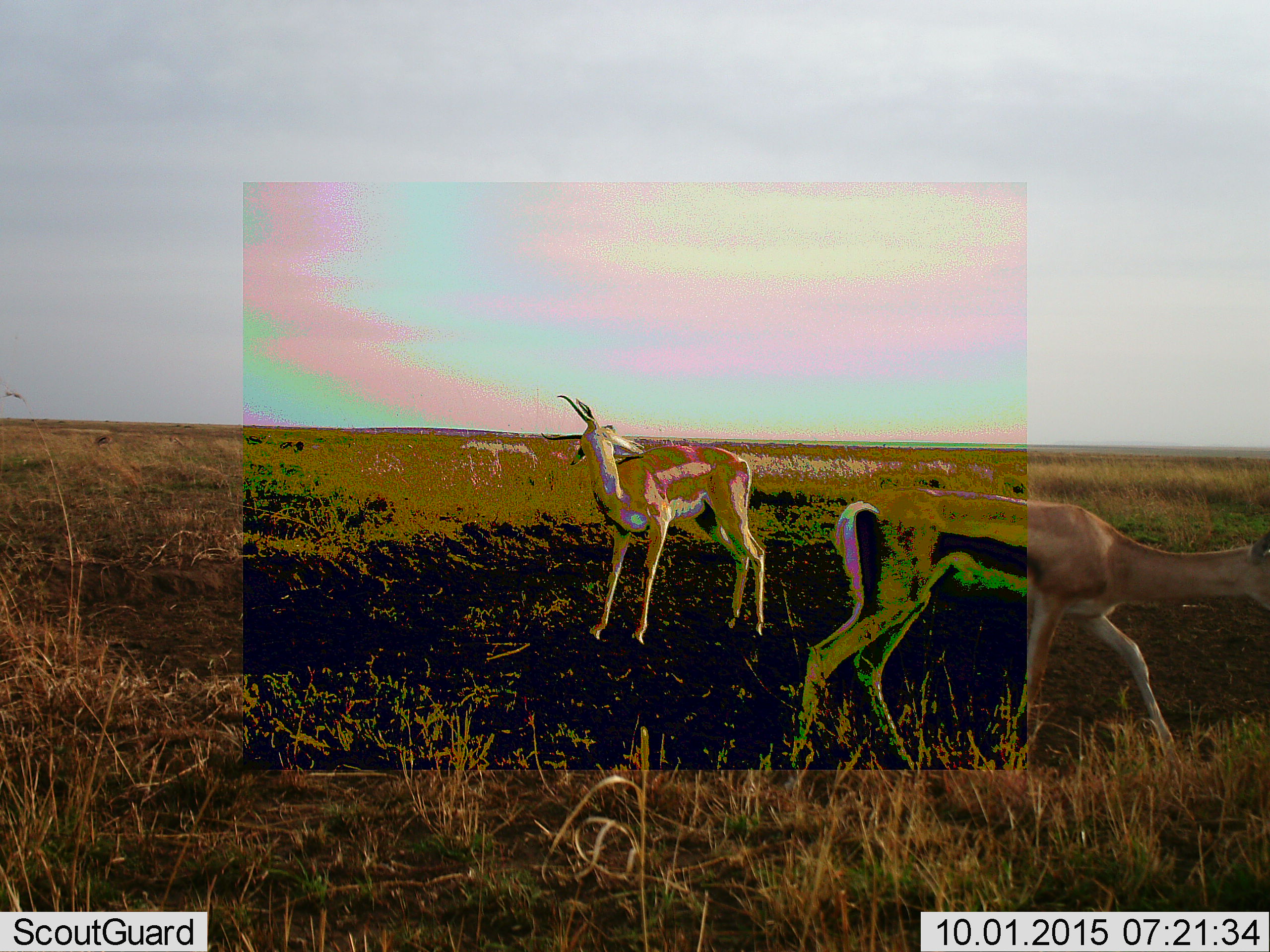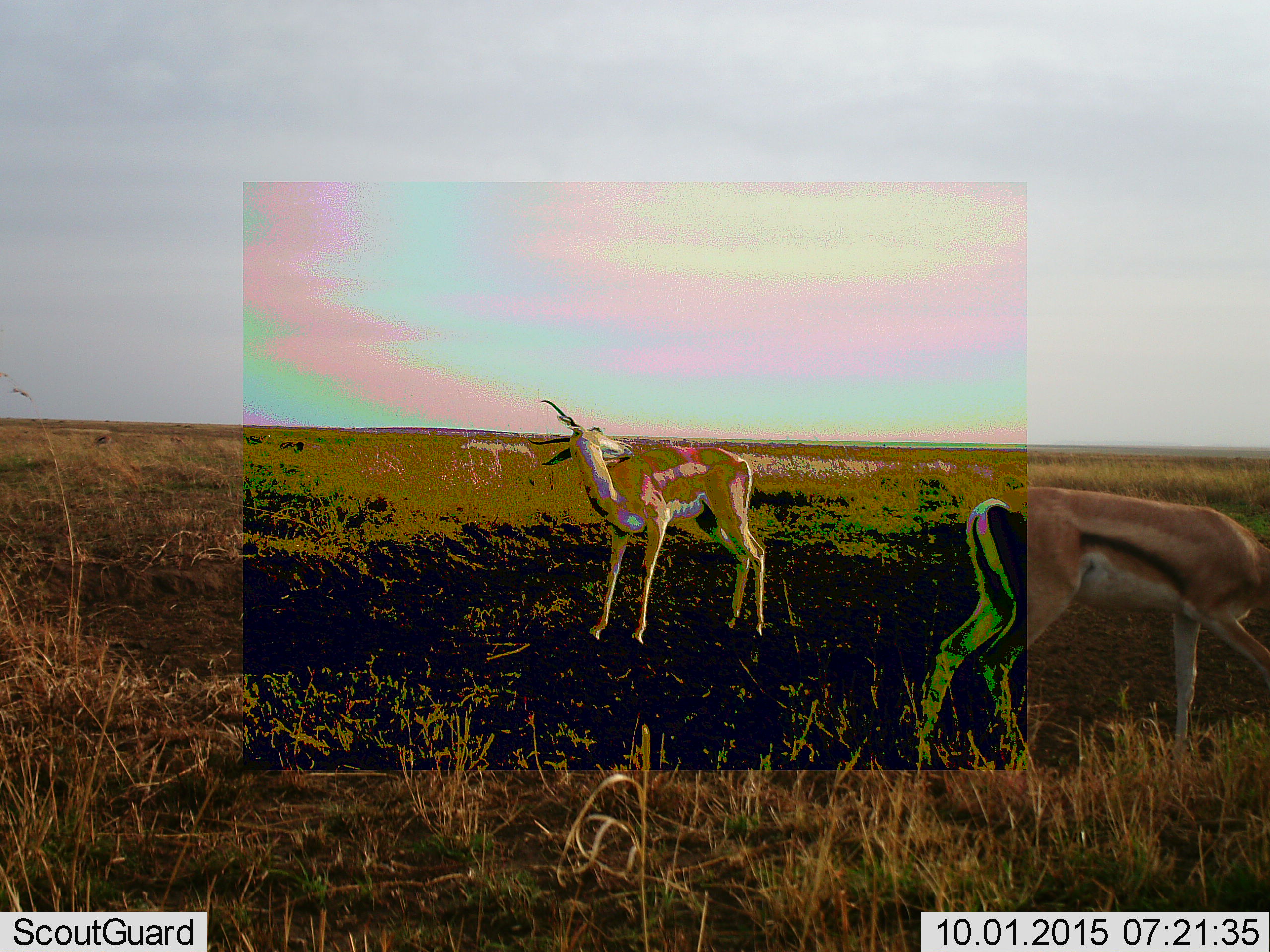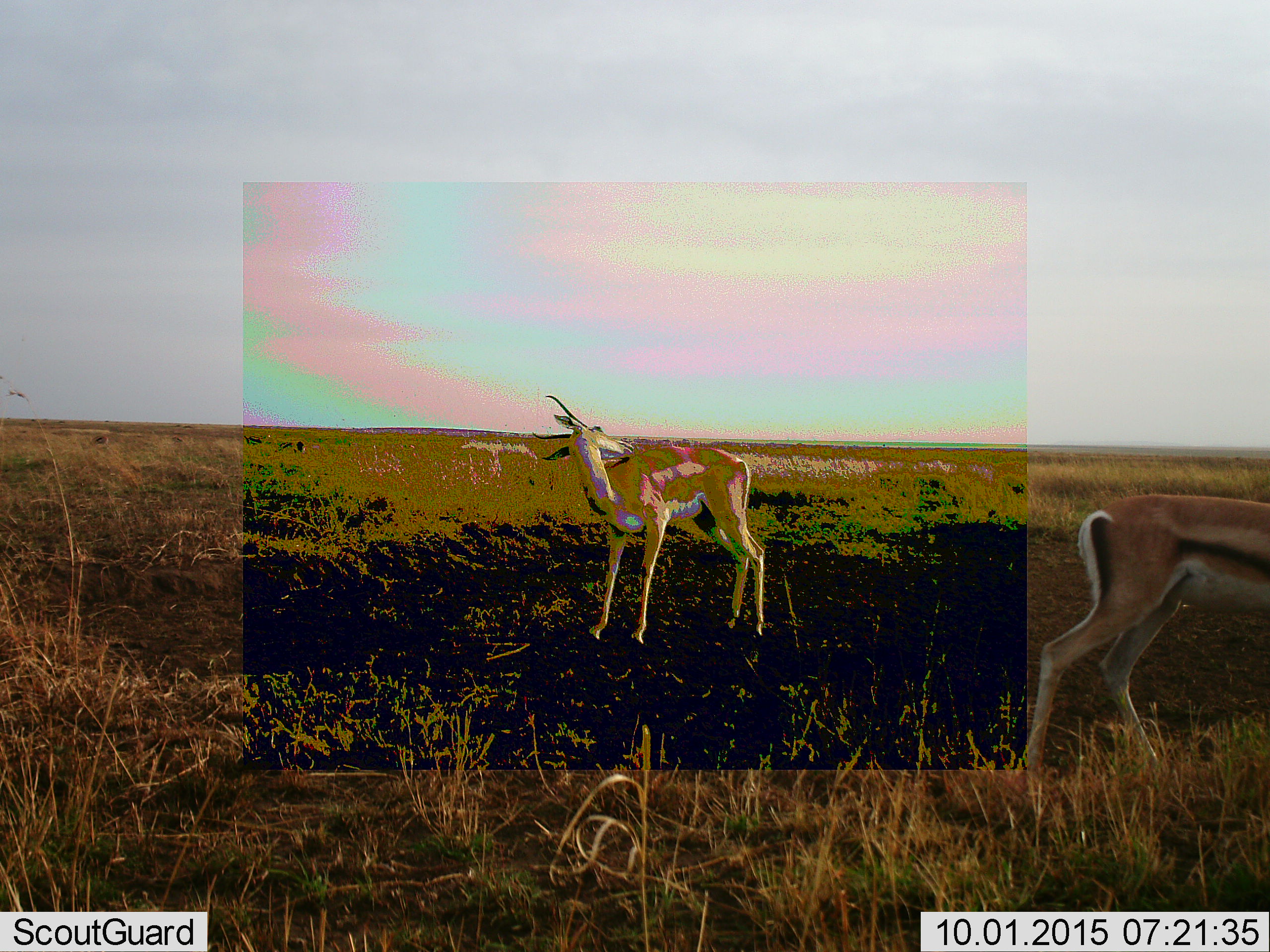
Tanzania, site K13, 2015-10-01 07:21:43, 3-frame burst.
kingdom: Animalia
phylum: Chordata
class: Mammalia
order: Artiodactyla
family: Bovidae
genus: Eudorcas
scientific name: Eudorcas thomsonii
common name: thomson's gazelle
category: gazellethomsons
Gazellethomsons (thomson's gazelle) (Eudorcas thomsonii), count 2. Behavior (volunteer vote fractions): standing 67%, resting 0%, moving 89%, interacting 0%. Young present (vote fraction): 0%. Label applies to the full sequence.